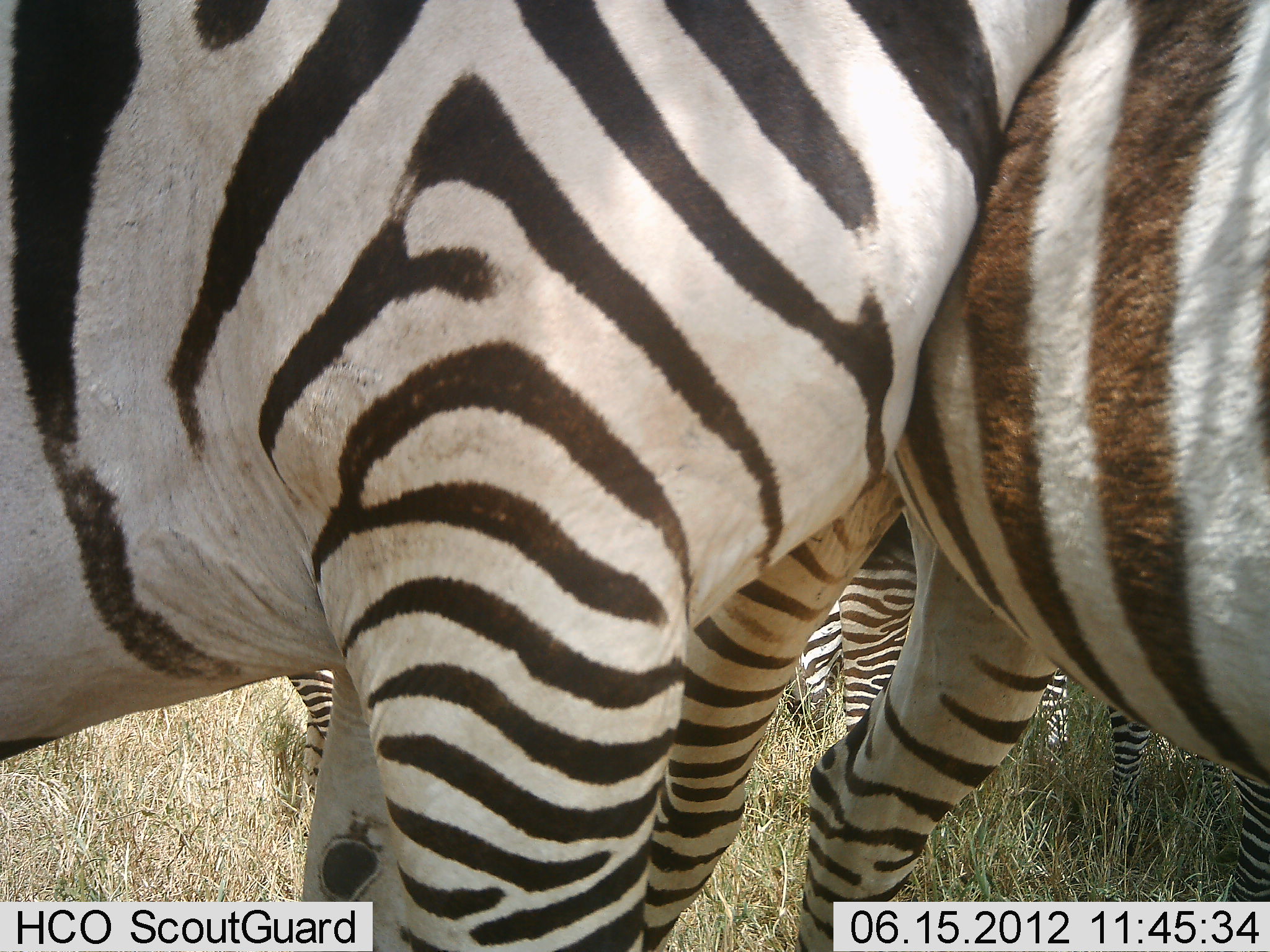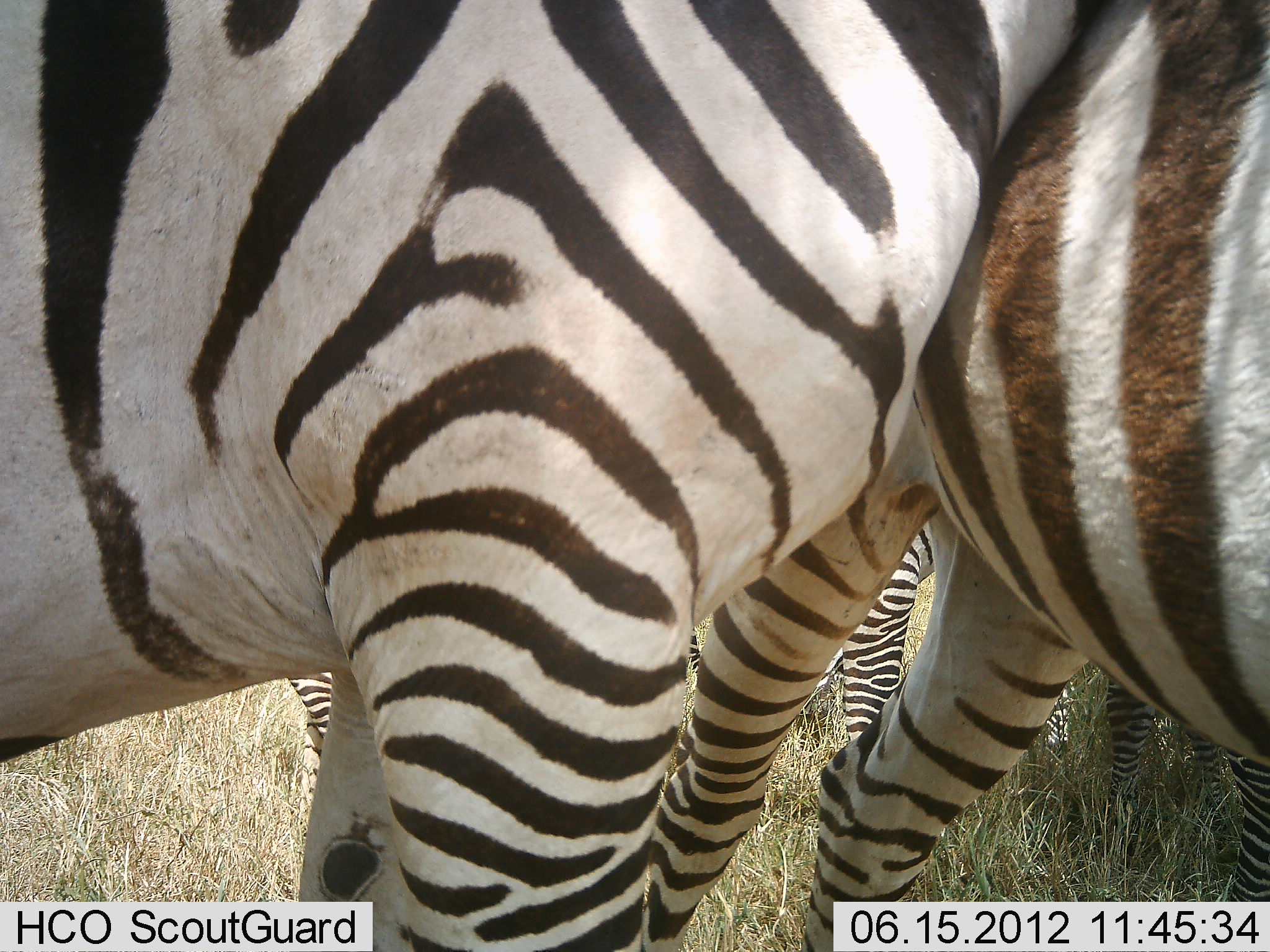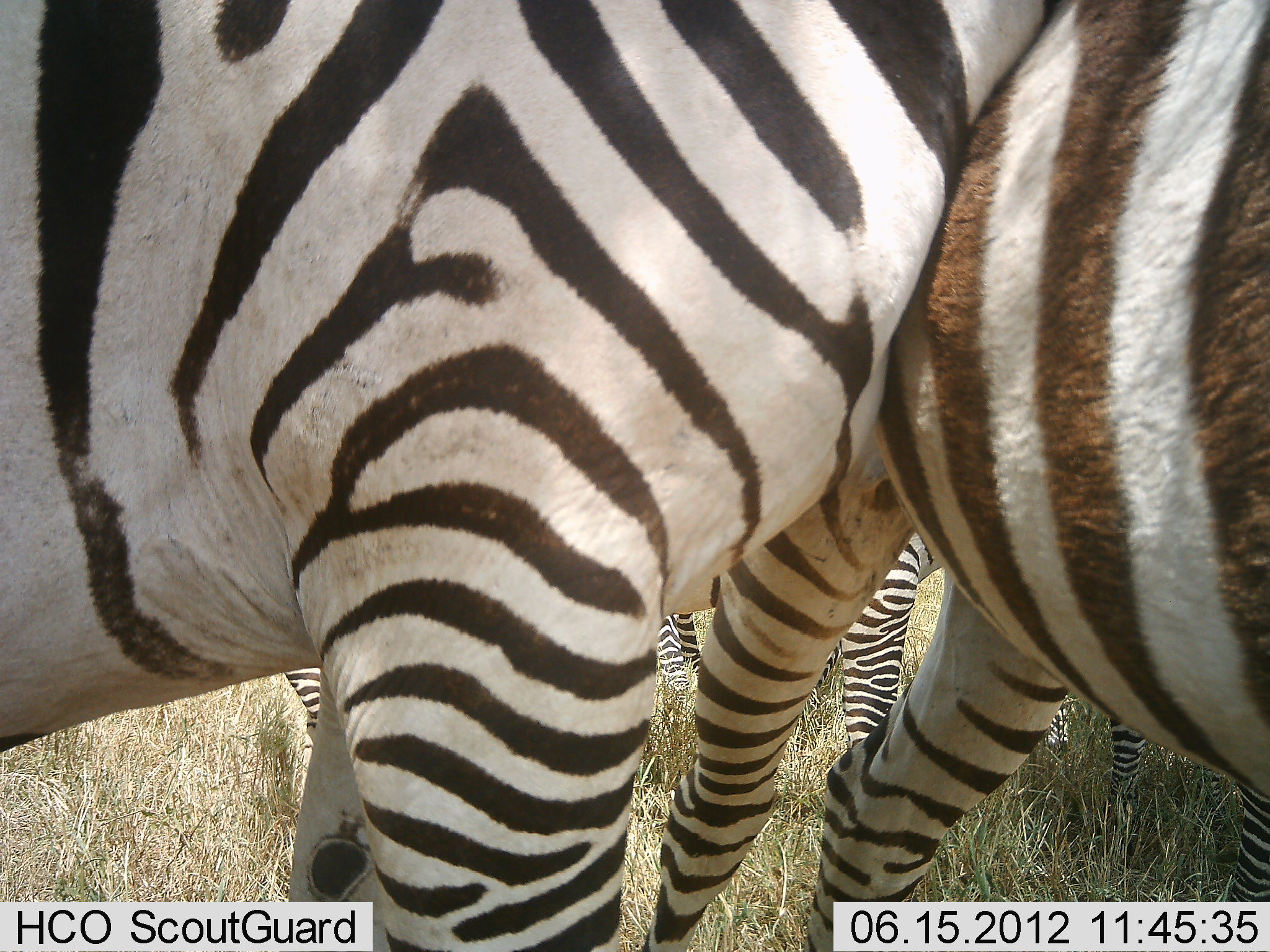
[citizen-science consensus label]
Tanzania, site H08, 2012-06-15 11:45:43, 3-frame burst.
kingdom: Animalia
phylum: Chordata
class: Mammalia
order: Perissodactyla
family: Equidae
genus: Equus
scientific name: Equus quagga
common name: plains zebra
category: zebra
Zebra (plains zebra) (Equus quagga), count 4. Behavior (volunteer vote fractions): standing 80%, resting 0%, moving 0%, interacting 50%. Young present (vote fraction): 0%. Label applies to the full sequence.